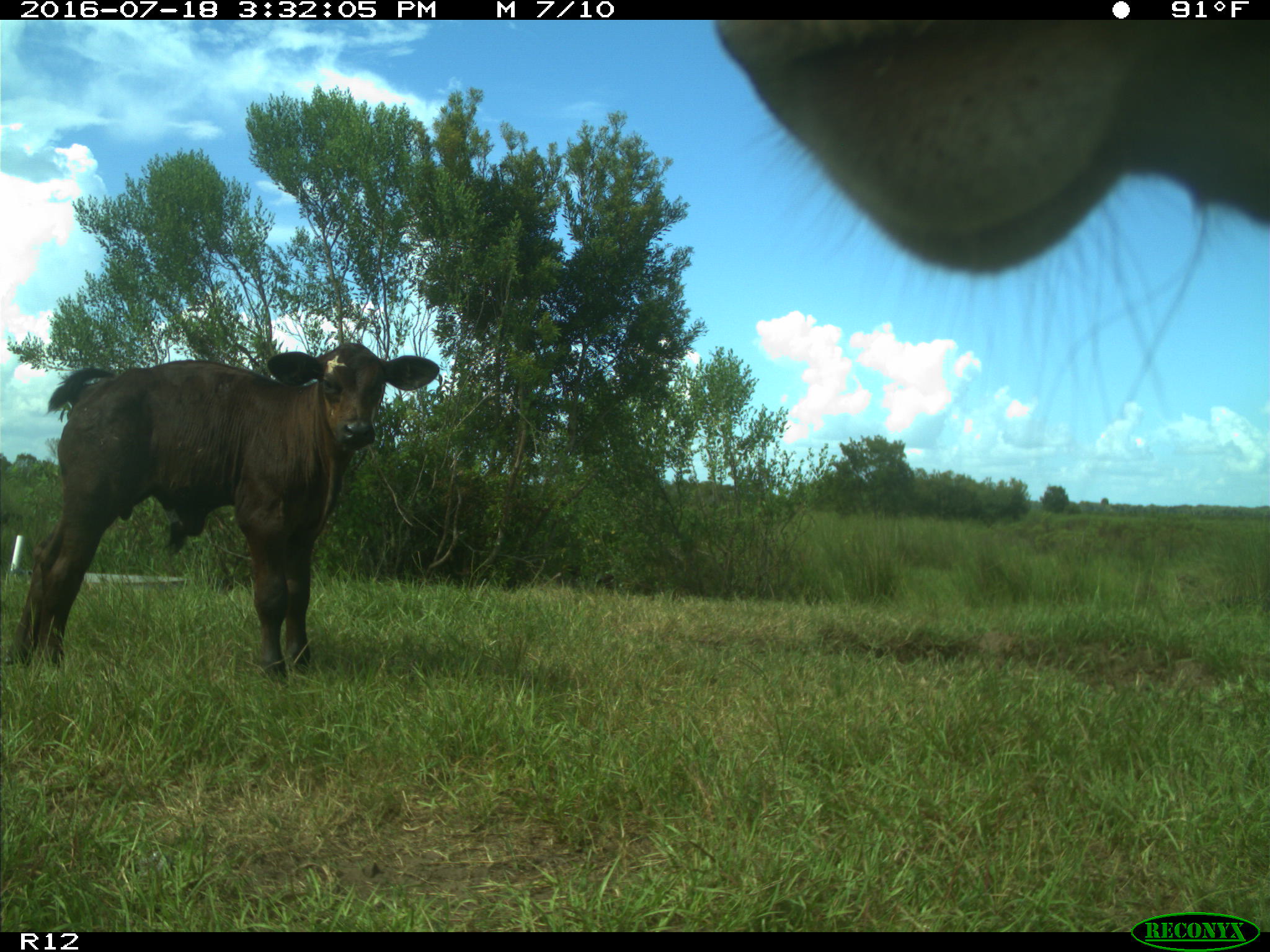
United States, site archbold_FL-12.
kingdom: Animalia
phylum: Chordata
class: Mammalia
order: Artiodactyla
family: Bovidae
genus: Bos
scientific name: Bos taurus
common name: domestic cow